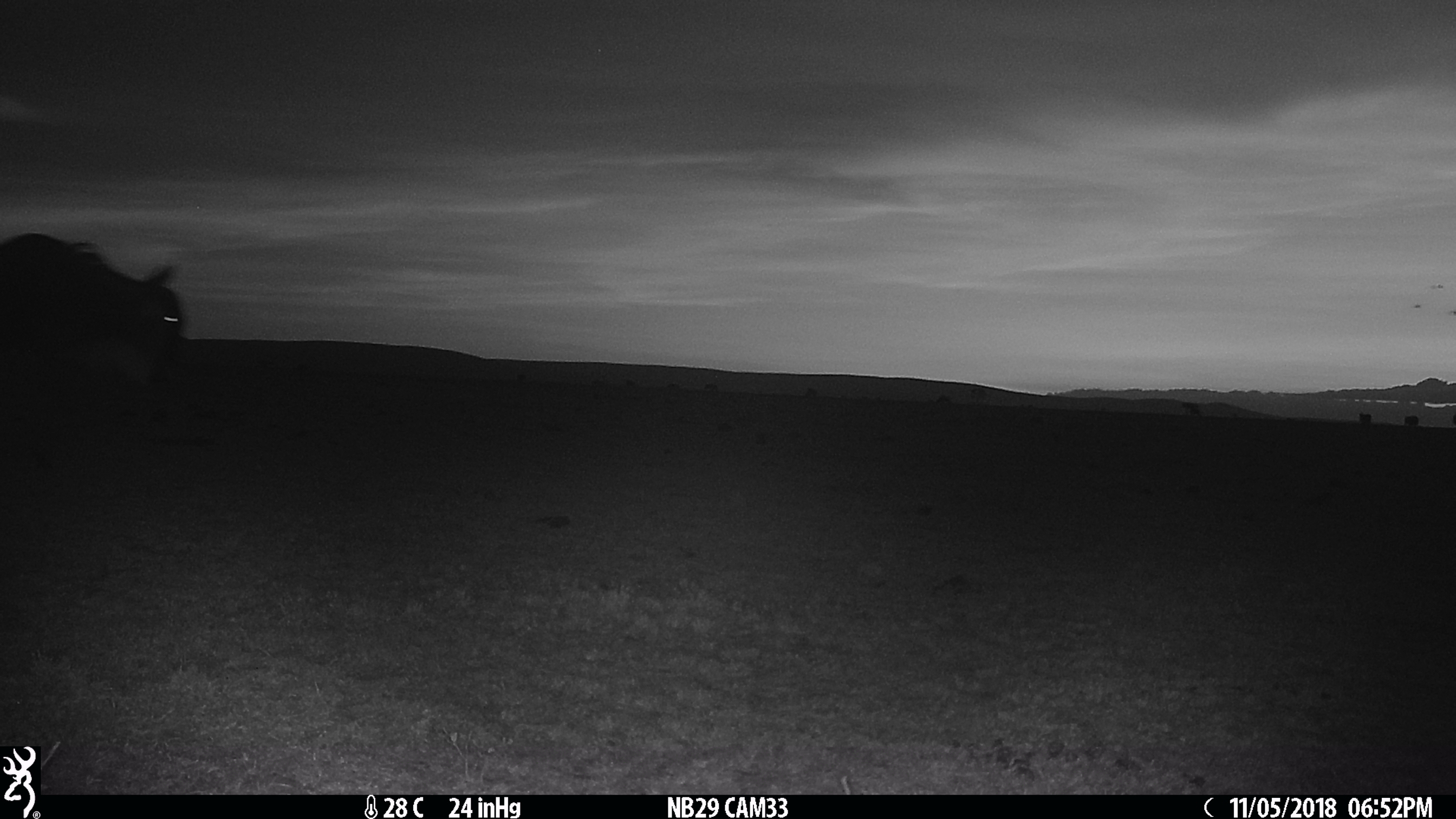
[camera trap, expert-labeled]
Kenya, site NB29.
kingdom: Animalia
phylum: Chordata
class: Mammalia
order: Artiodactyla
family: Bovidae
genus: Connochaetes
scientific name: Connochaetes taurinus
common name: blue wildebeest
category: wildebeest